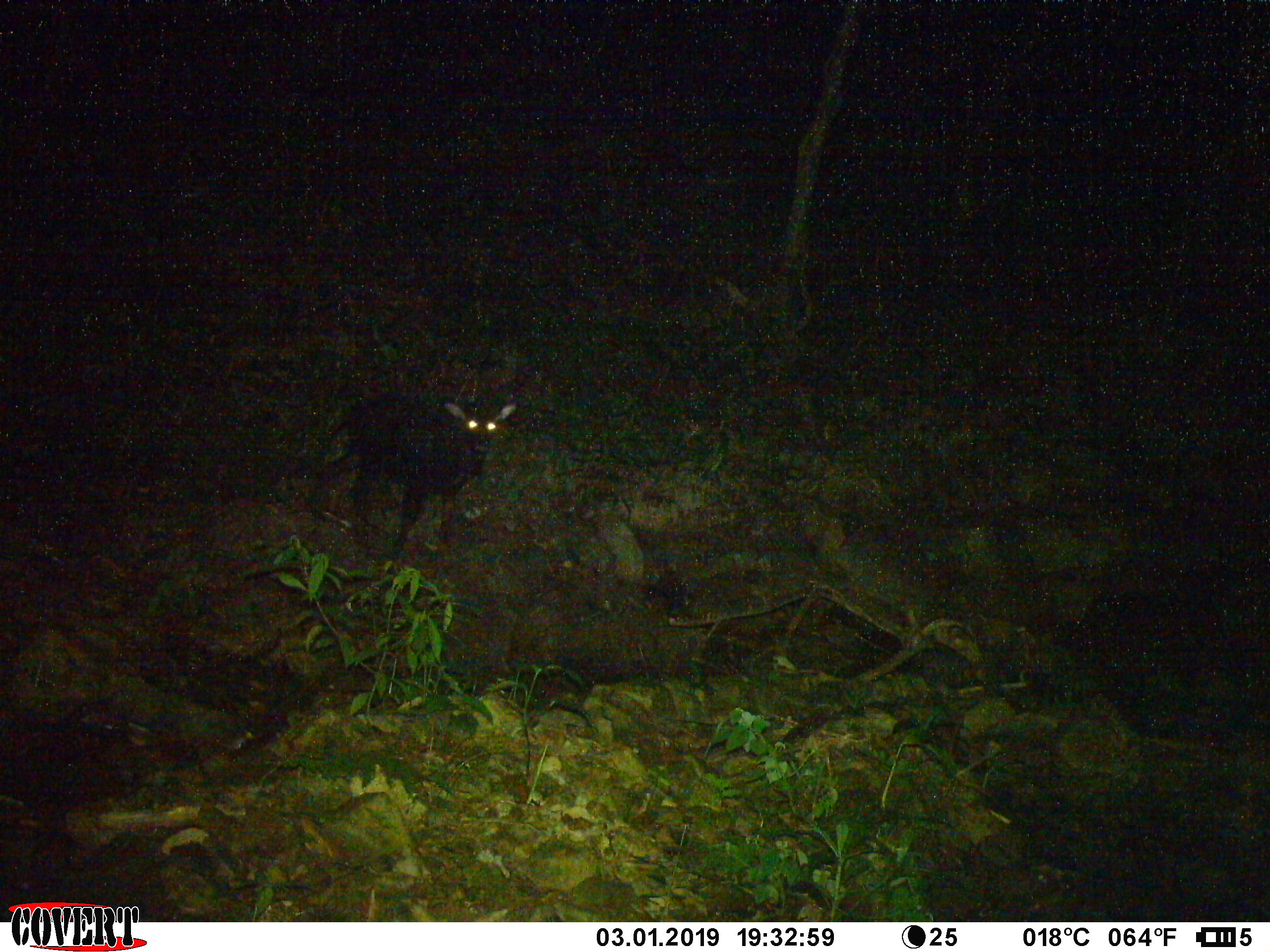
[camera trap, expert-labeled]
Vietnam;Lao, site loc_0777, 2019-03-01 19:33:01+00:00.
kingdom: Animalia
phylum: Chordata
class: Mammalia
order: Artiodactyla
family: Bovidae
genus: Capricornis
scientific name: Capricornis sumatraensis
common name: chinese serow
Chinese serow (Capricornis sumatraensis). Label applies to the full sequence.